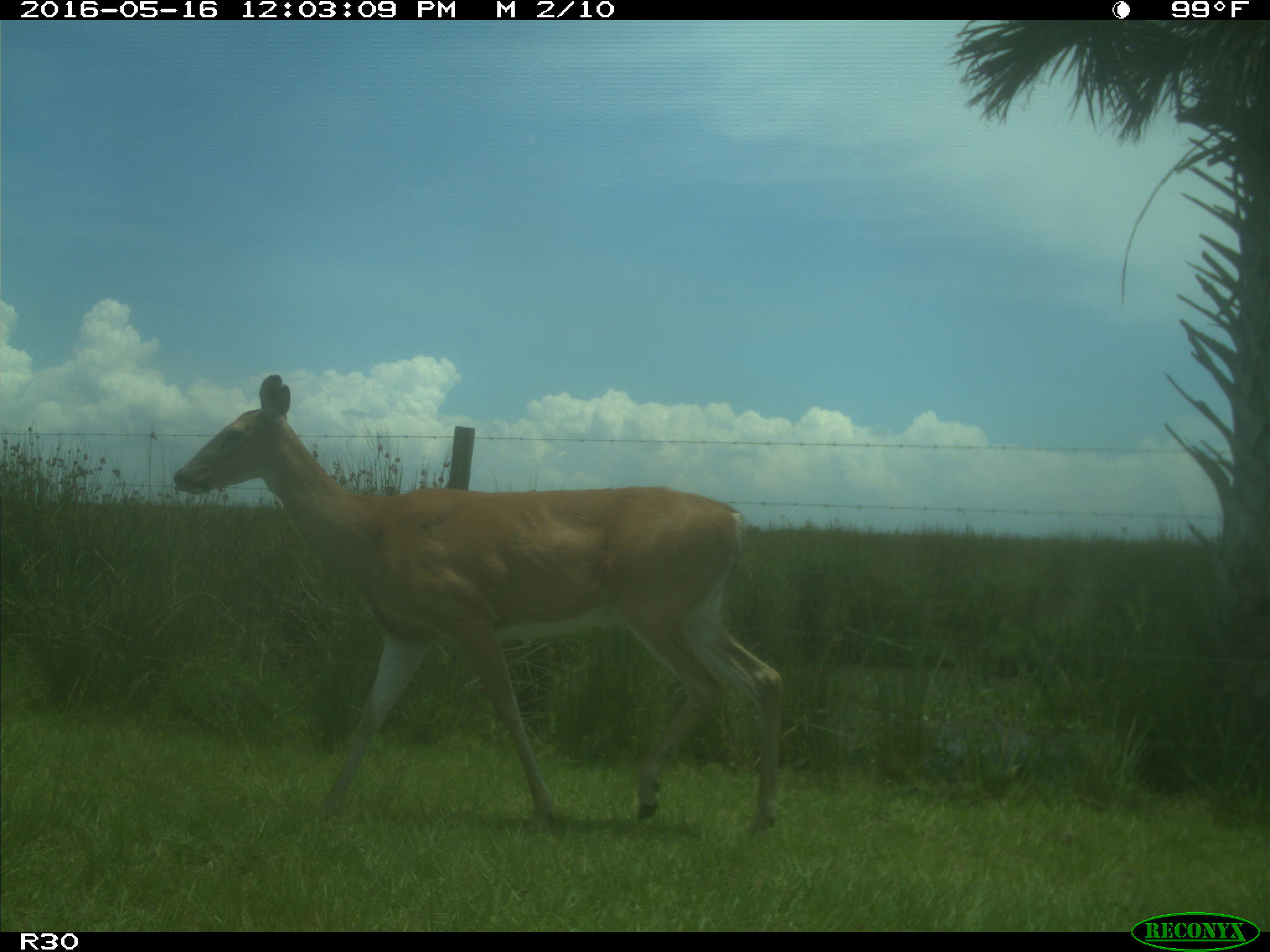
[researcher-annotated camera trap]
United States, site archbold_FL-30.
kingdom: Animalia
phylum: Chordata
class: Mammalia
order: Artiodactyla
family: Cervidae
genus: Odocoileus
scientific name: Odocoileus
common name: deer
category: unidentified deer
Unidentified deer (deer) (Odocoileus).